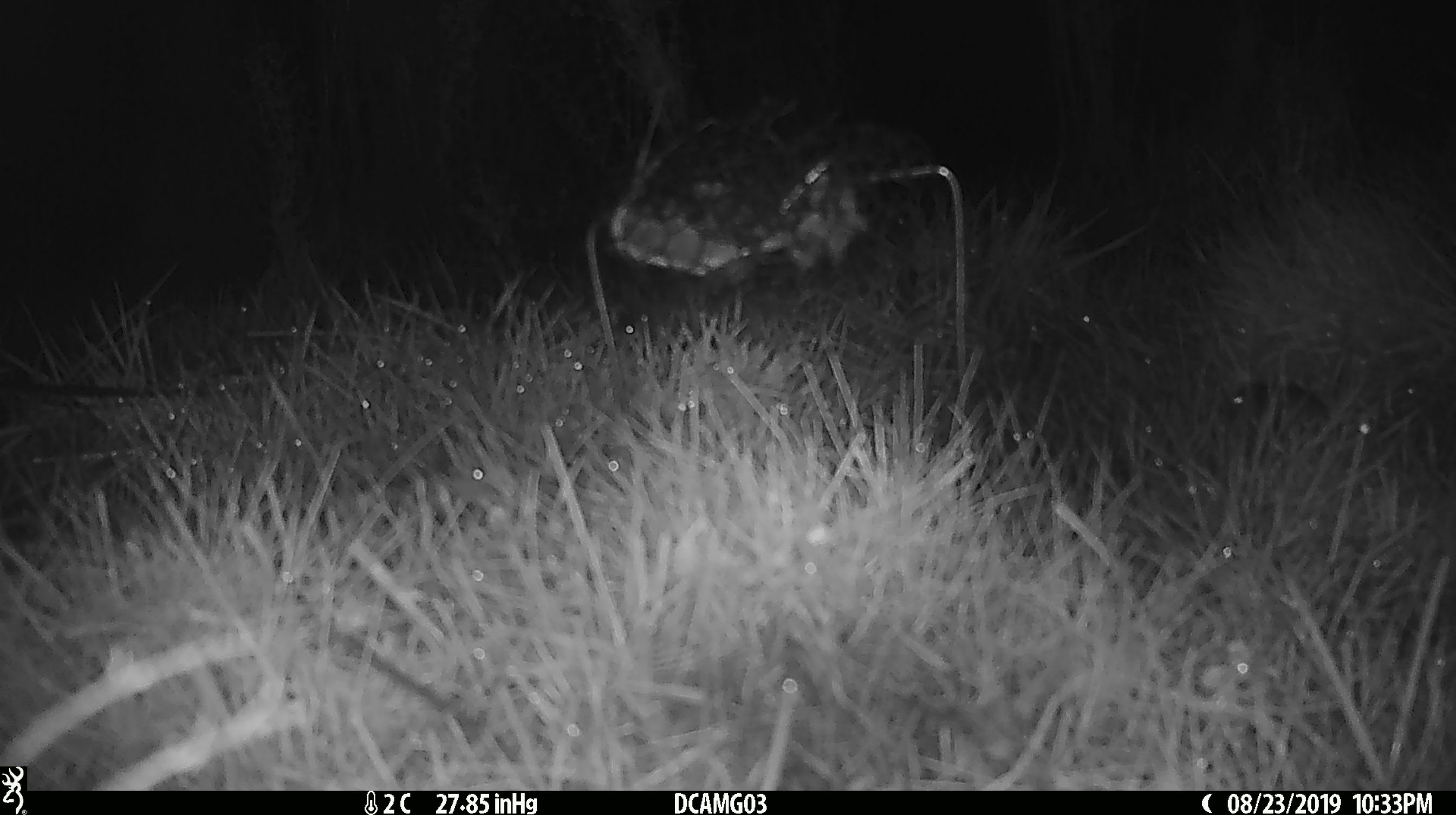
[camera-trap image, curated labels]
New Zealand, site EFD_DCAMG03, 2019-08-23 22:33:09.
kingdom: Animalia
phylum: Chordata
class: Mammalia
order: Rodentia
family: Muridae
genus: Mus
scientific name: Mus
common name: mouse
Mouse (Mus).